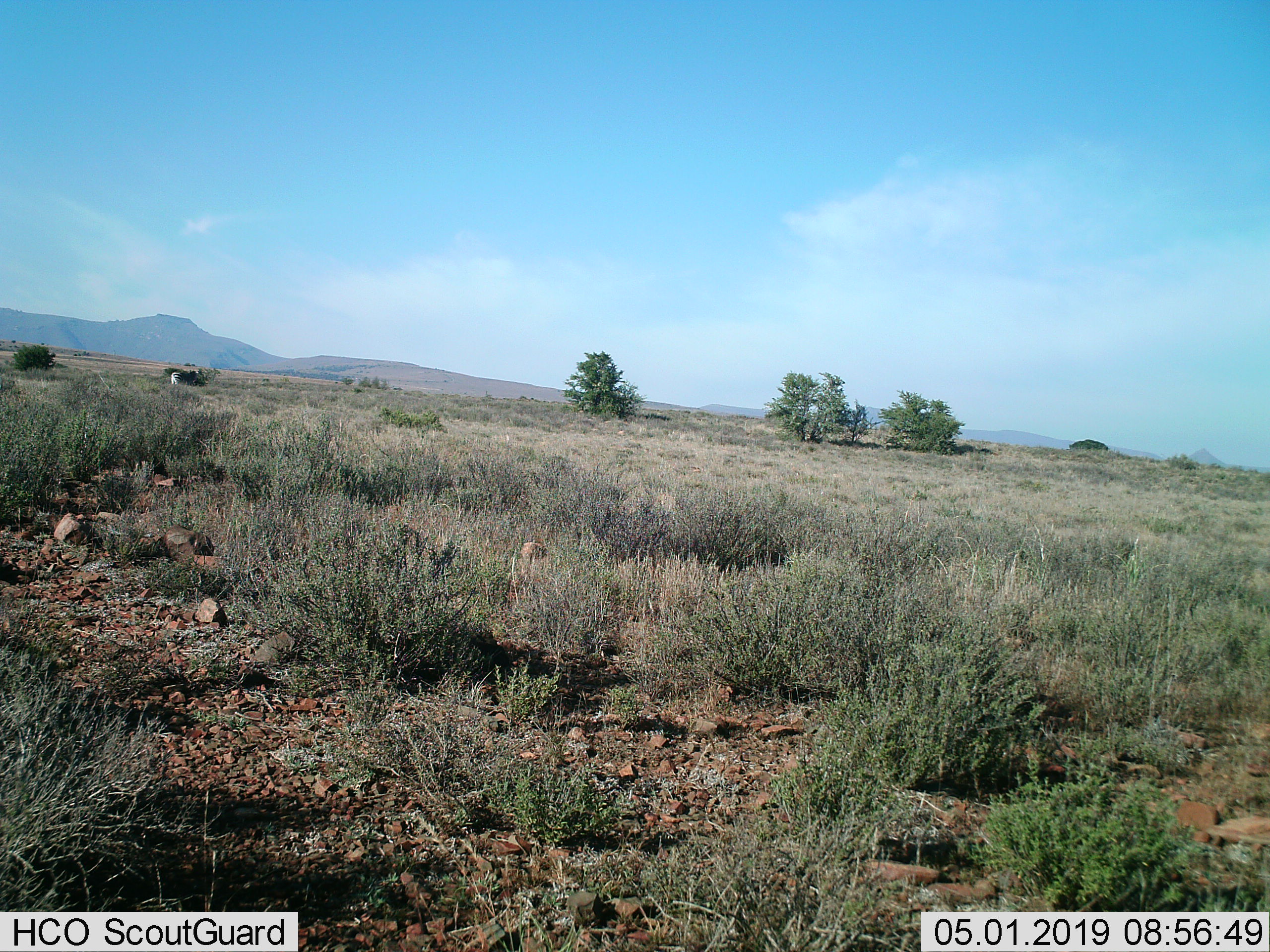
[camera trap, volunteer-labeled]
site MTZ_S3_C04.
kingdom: Animalia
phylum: Chordata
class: Mammalia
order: Perissodactyla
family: Equidae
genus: Equus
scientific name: Equus zebra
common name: mountain zebra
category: zebramountain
Zebramountain (mountain zebra) (Equus zebra), count 1. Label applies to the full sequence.